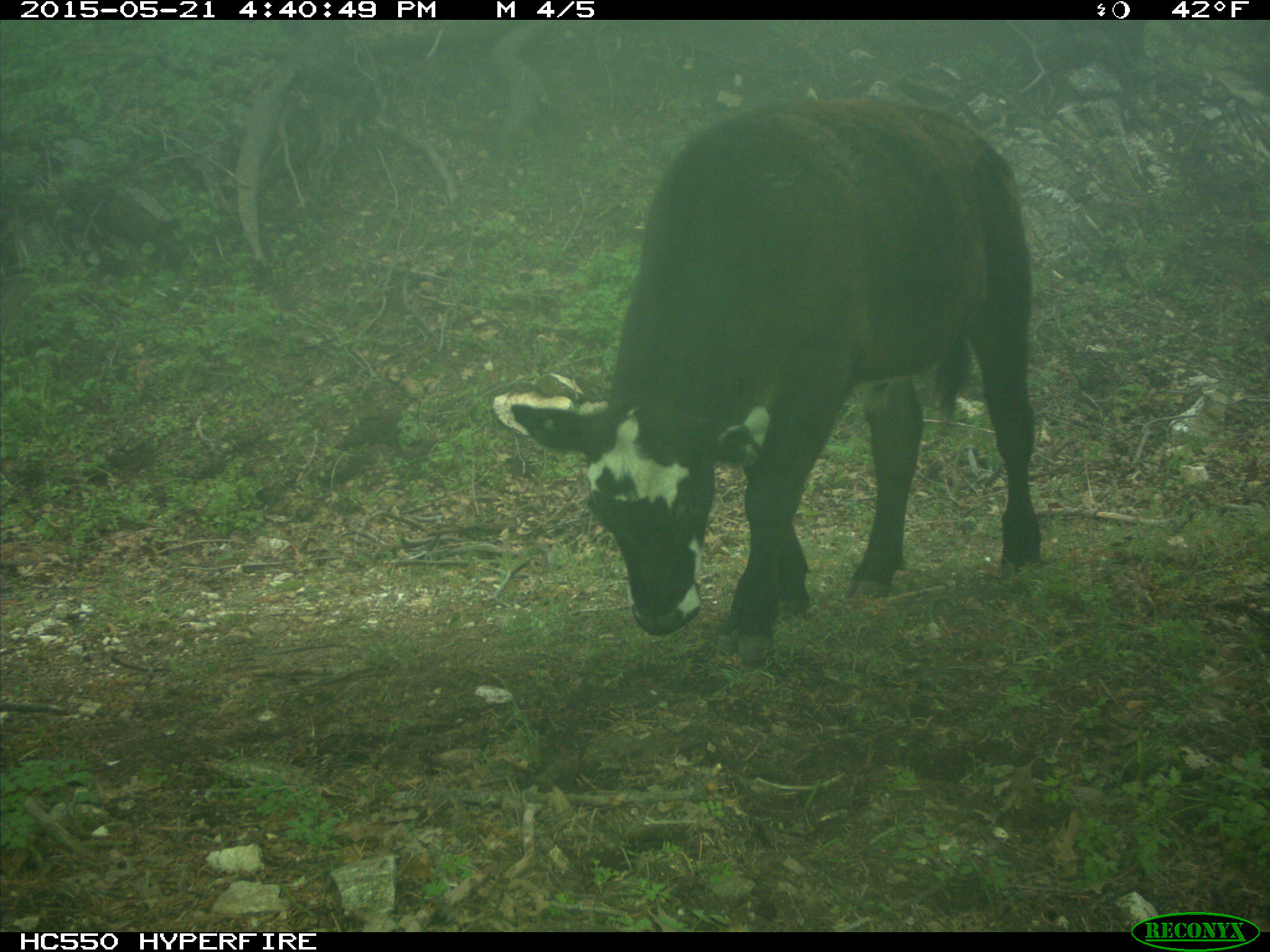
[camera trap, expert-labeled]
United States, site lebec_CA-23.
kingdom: Animalia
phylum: Chordata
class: Mammalia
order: Artiodactyla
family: Bovidae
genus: Bos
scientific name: Bos taurus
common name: domestic cow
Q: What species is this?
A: Bos taurus (domestic cow).